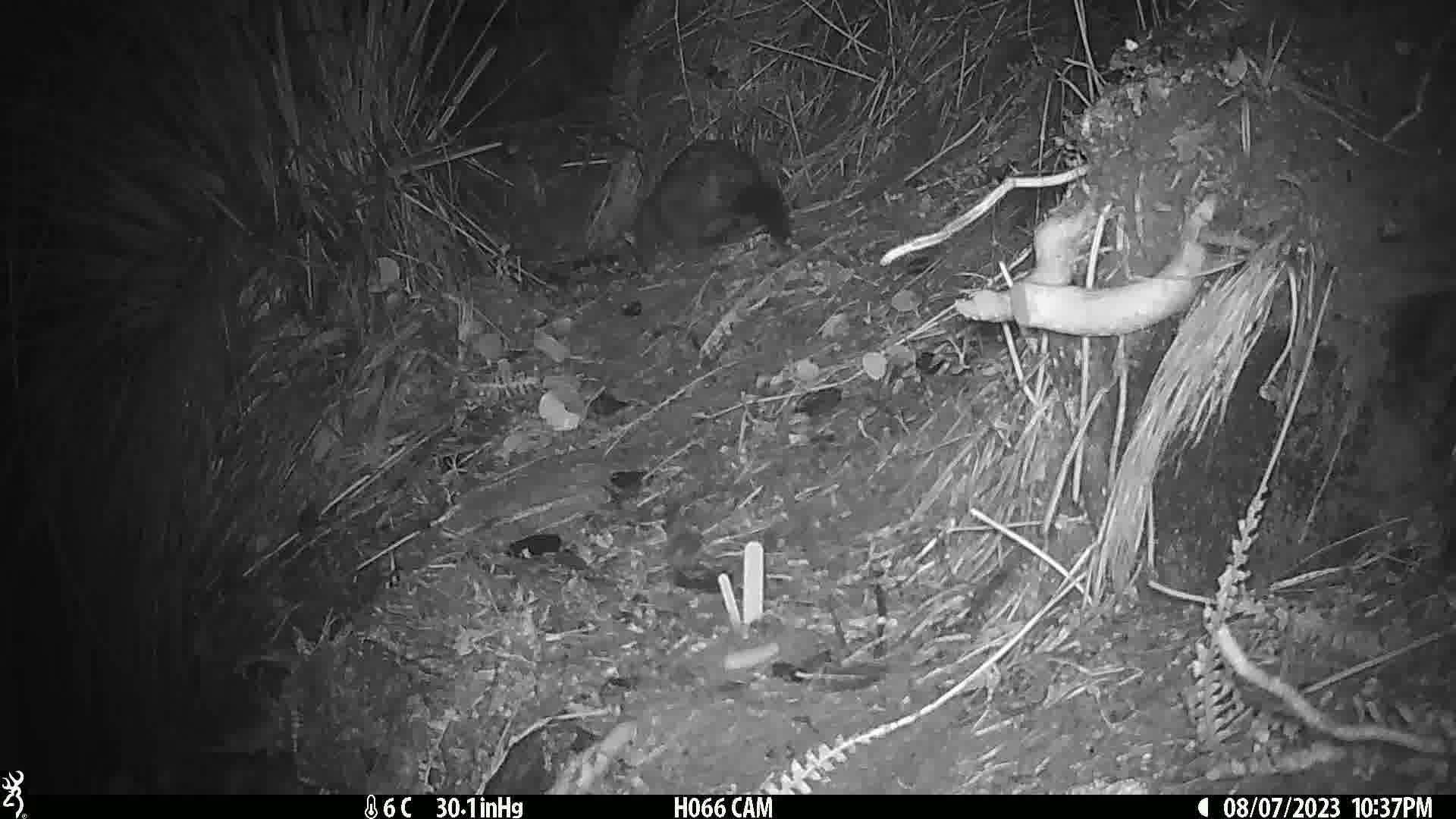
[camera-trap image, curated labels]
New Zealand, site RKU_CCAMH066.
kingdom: Animalia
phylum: Chordata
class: Mammalia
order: Diprotodontia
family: Phalangeridae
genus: Trichosurus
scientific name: Trichosurus vulpecula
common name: common brushtail possum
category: possum